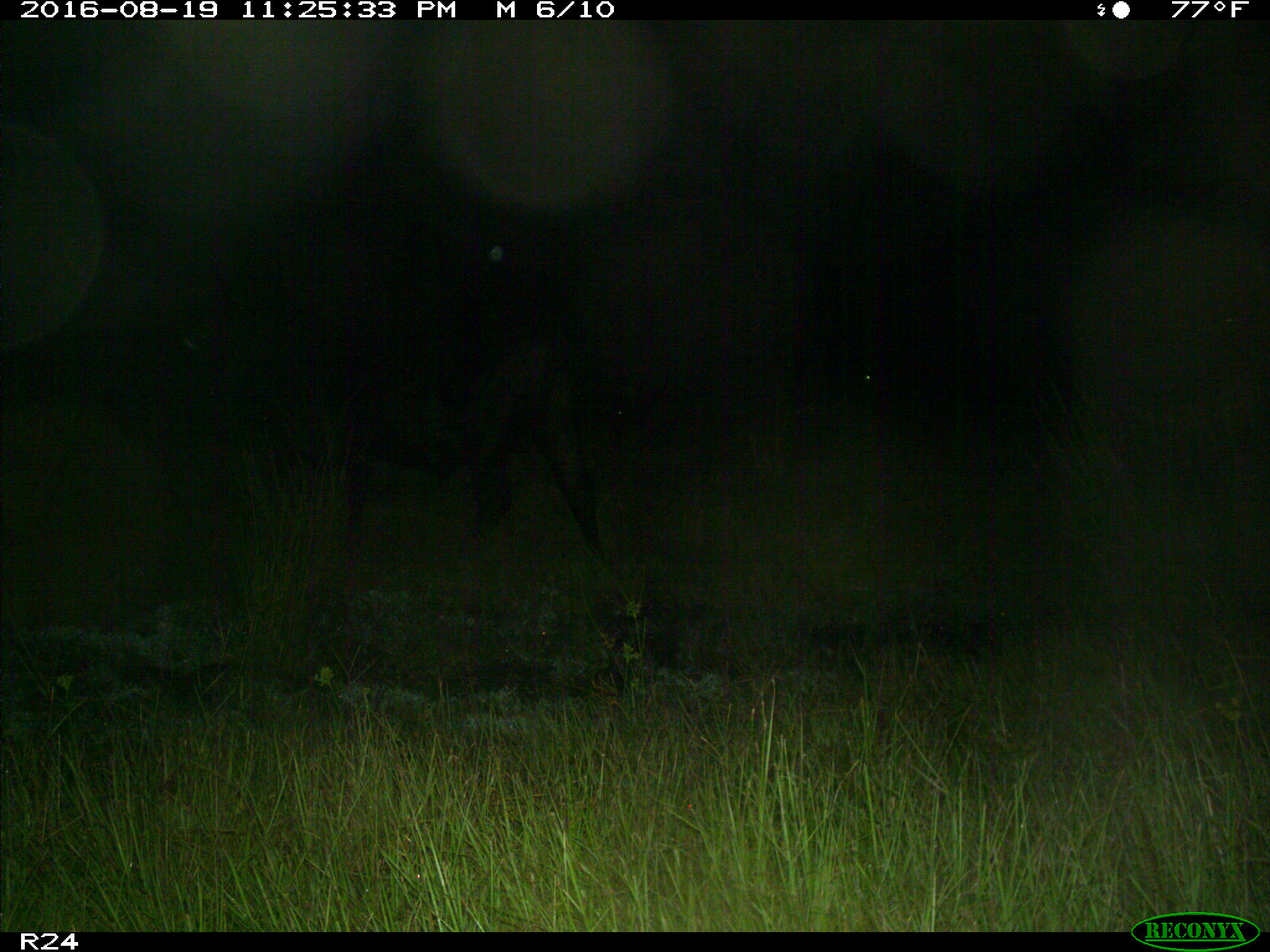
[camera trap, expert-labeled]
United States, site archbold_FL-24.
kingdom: Animalia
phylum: Chordata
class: Mammalia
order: Artiodactyla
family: Bovidae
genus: Bos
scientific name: Bos taurus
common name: domestic cow